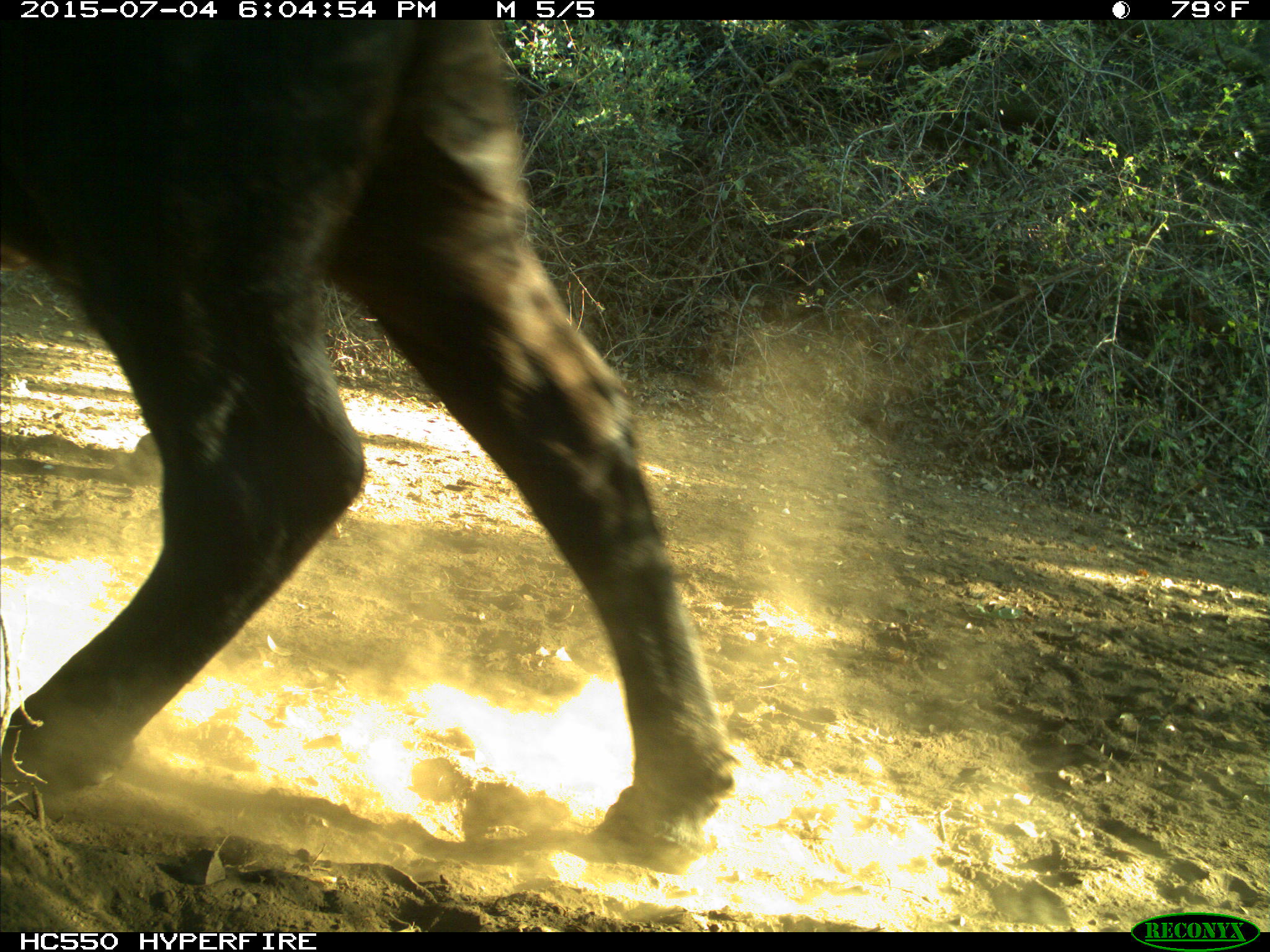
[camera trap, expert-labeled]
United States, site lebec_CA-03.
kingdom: Animalia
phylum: Chordata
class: Mammalia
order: Artiodactyla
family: Bovidae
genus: Bos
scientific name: Bos taurus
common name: domestic cow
Bos taurus (domestic cow).